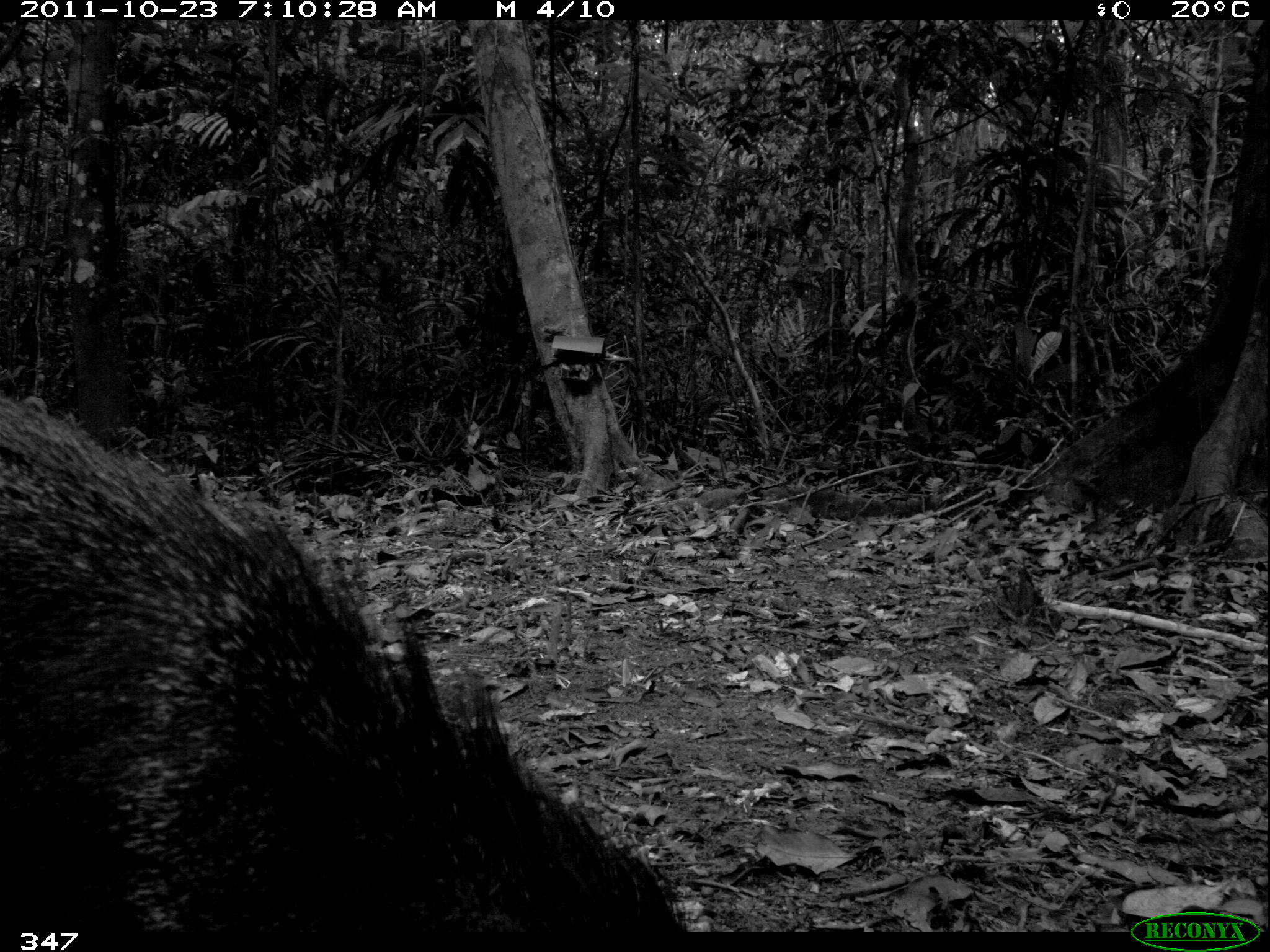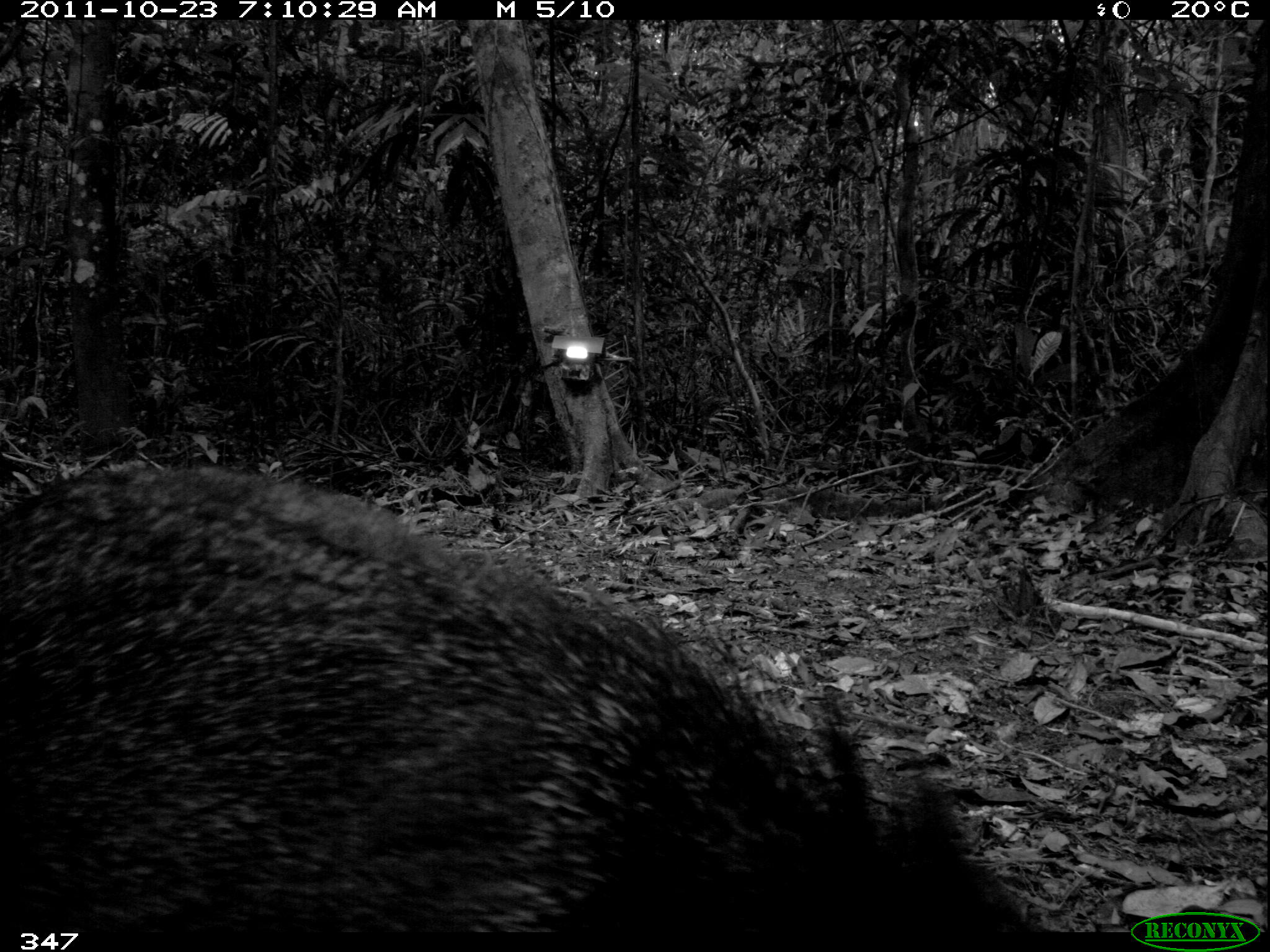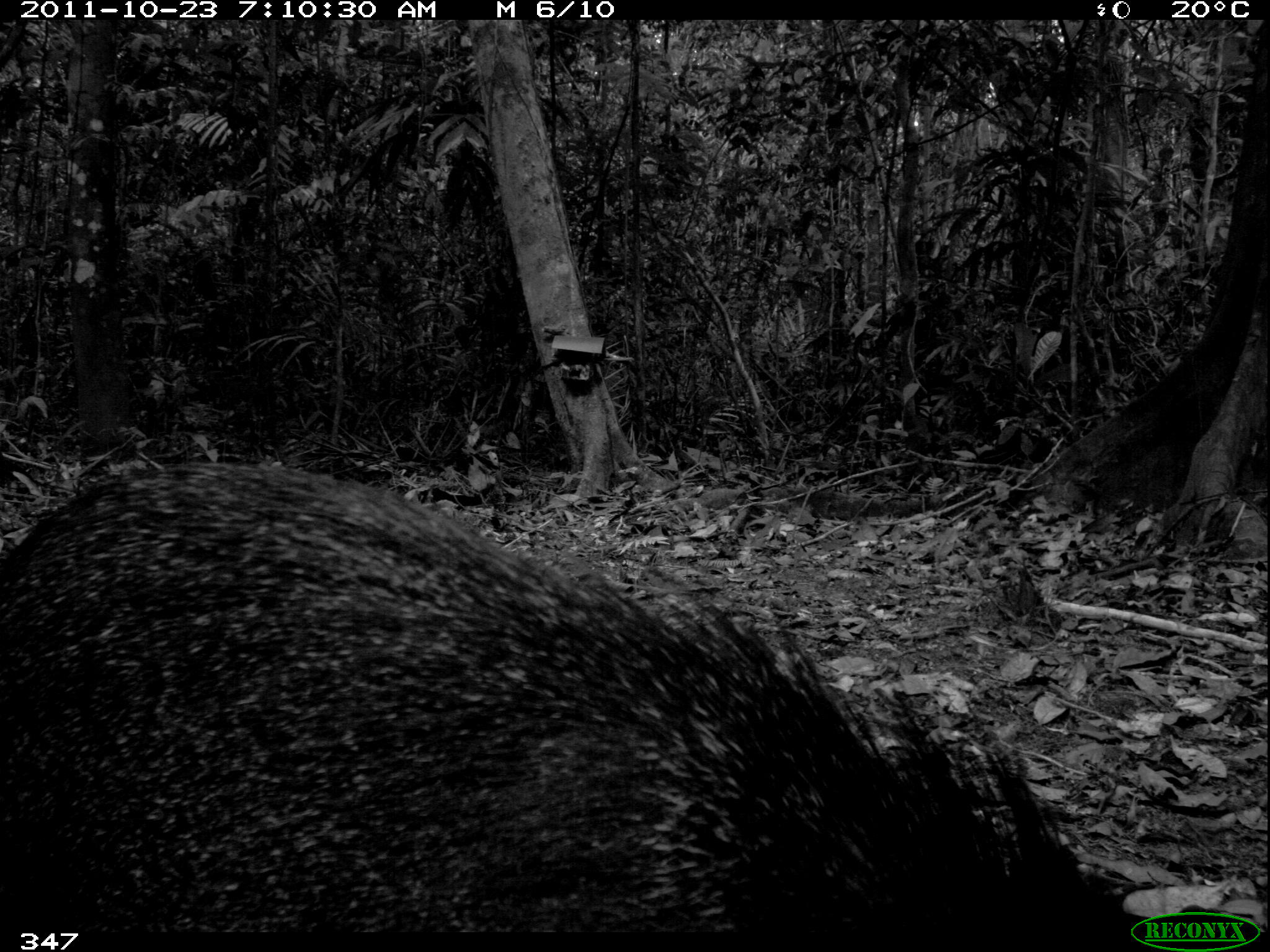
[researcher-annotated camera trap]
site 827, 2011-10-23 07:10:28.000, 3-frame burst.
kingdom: Animalia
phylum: Chordata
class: Mammalia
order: Artiodactyla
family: Tayassuidae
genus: Pecari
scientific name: Pecari tajacu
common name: collared peccary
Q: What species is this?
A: Pecari tajacu (collared peccary).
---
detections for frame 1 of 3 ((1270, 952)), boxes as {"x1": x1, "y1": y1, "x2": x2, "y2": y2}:
pecari tajacu: {"x1": 0, "y1": 394, "x2": 686, "y2": 931}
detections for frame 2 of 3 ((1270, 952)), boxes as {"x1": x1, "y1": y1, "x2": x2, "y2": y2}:
pecari tajacu: {"x1": 1, "y1": 460, "x2": 1031, "y2": 936}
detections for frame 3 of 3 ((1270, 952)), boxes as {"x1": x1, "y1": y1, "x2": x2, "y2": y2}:
pecari tajacu: {"x1": 0, "y1": 463, "x2": 1220, "y2": 950}